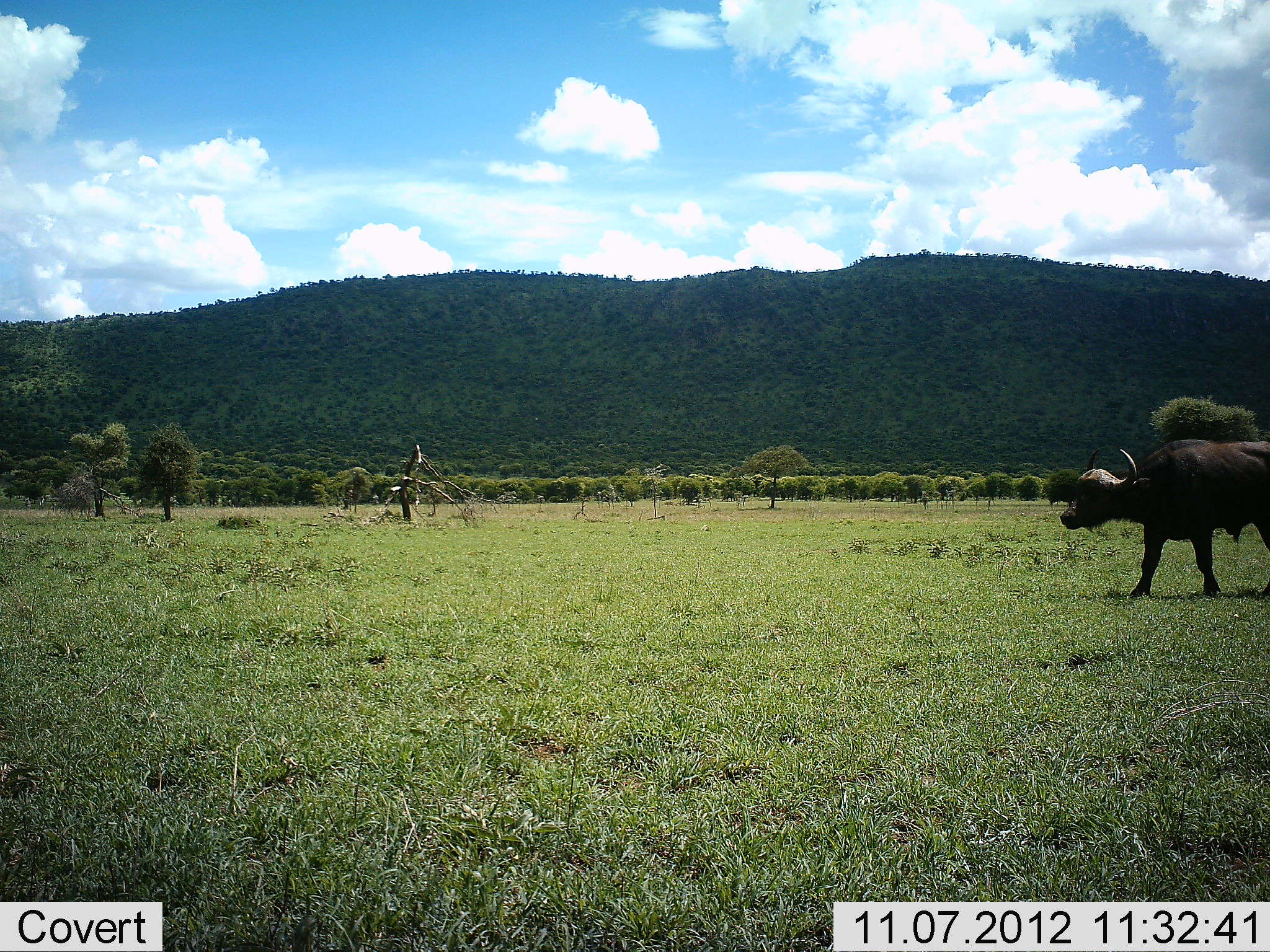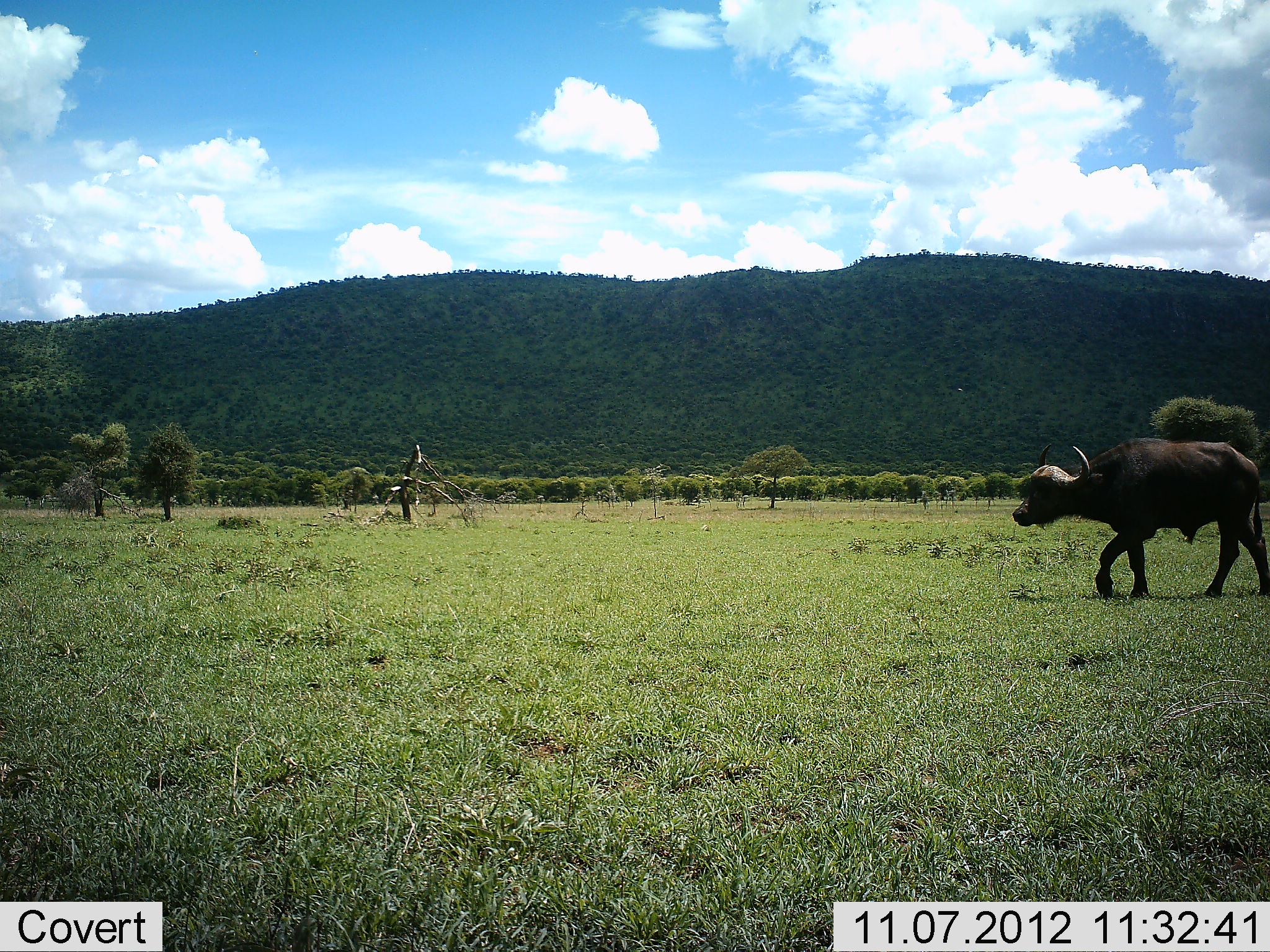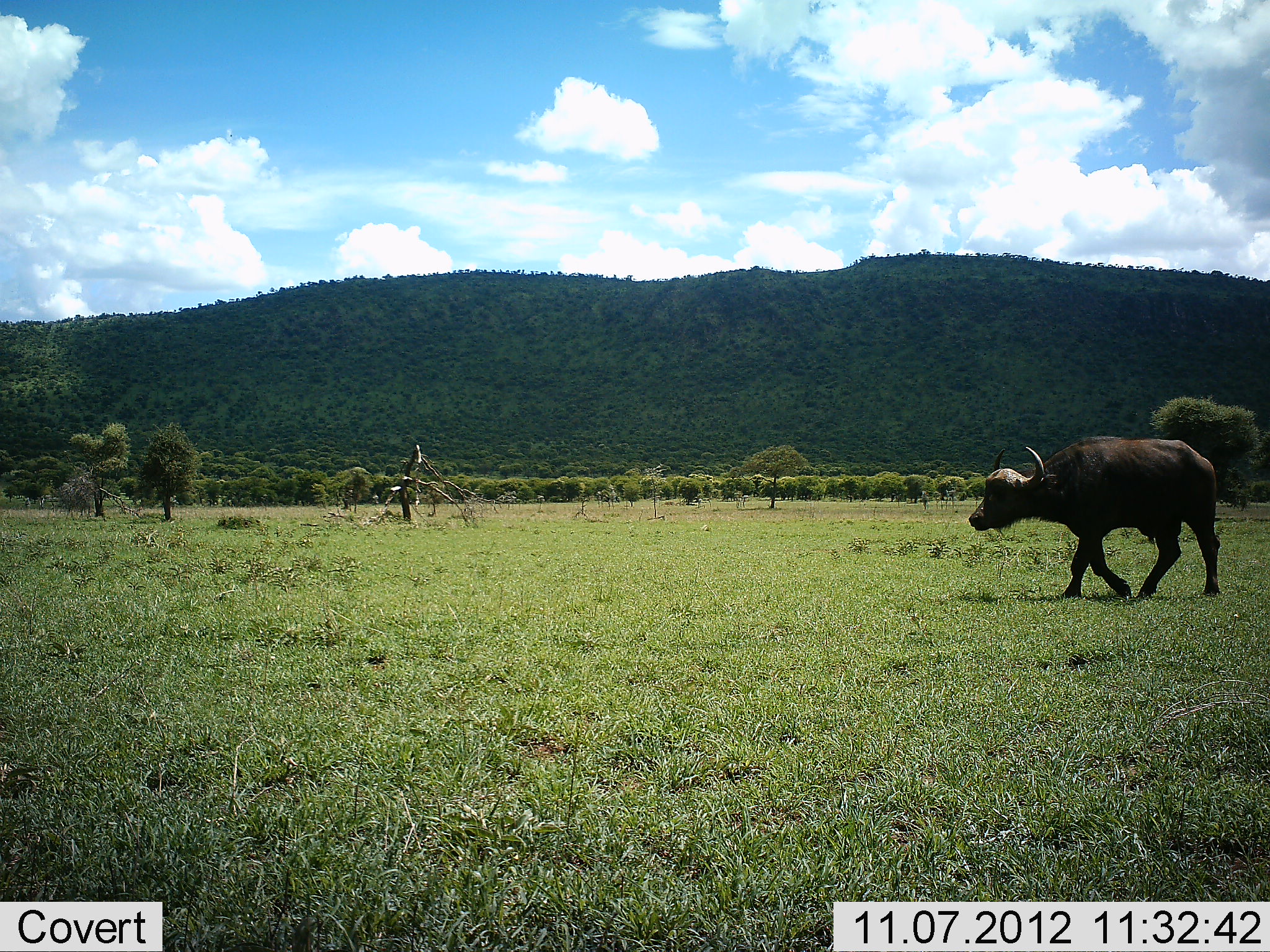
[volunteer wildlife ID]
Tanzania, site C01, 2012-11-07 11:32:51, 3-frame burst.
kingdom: Animalia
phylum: Chordata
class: Mammalia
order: Artiodactyla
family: Bovidae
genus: Syncerus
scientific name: Syncerus caffer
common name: cape buffalo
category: buffalo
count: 1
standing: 0%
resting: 0%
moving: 100%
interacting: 0%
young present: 0%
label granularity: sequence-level